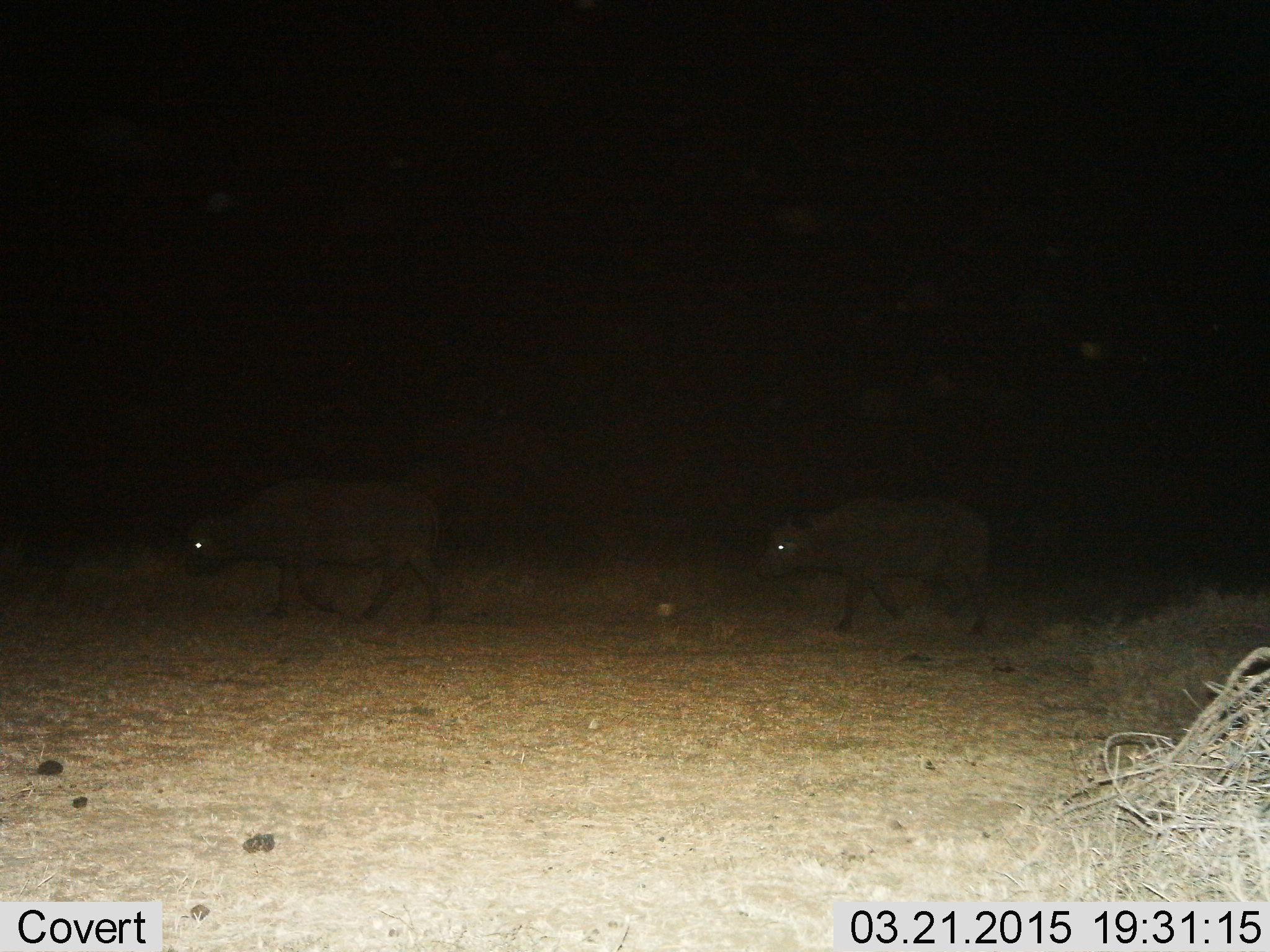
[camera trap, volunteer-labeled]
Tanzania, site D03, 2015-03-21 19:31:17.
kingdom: Animalia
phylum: Chordata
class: Mammalia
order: Artiodactyla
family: Bovidae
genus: Syncerus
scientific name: Syncerus caffer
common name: cape buffalo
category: buffalo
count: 2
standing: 0%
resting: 0%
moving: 100%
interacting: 0%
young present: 0%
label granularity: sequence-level